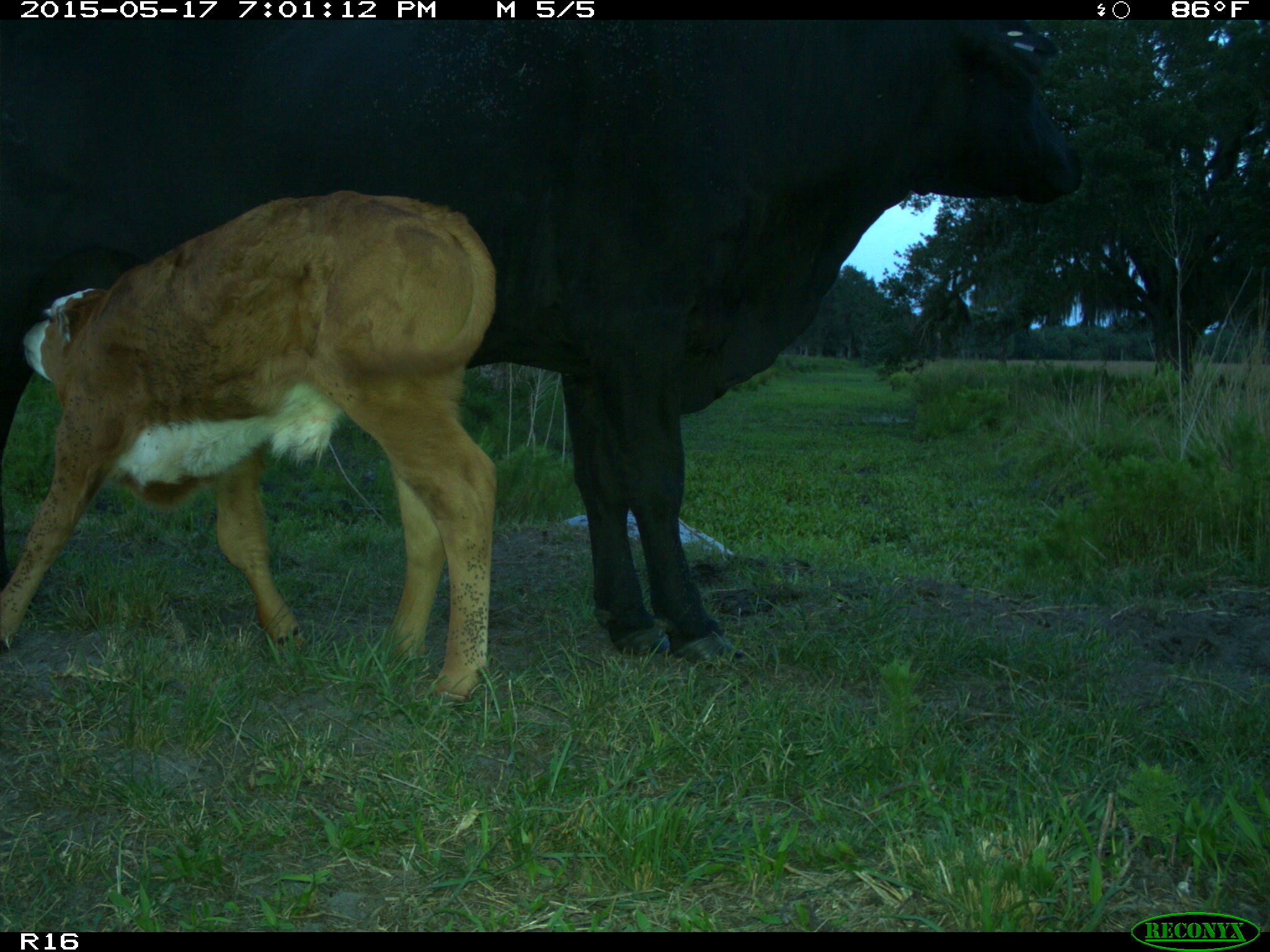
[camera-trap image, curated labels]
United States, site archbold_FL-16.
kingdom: Animalia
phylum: Chordata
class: Mammalia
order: Artiodactyla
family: Bovidae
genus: Bos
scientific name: Bos taurus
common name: domestic cow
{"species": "Bos taurus (domestic cow)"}